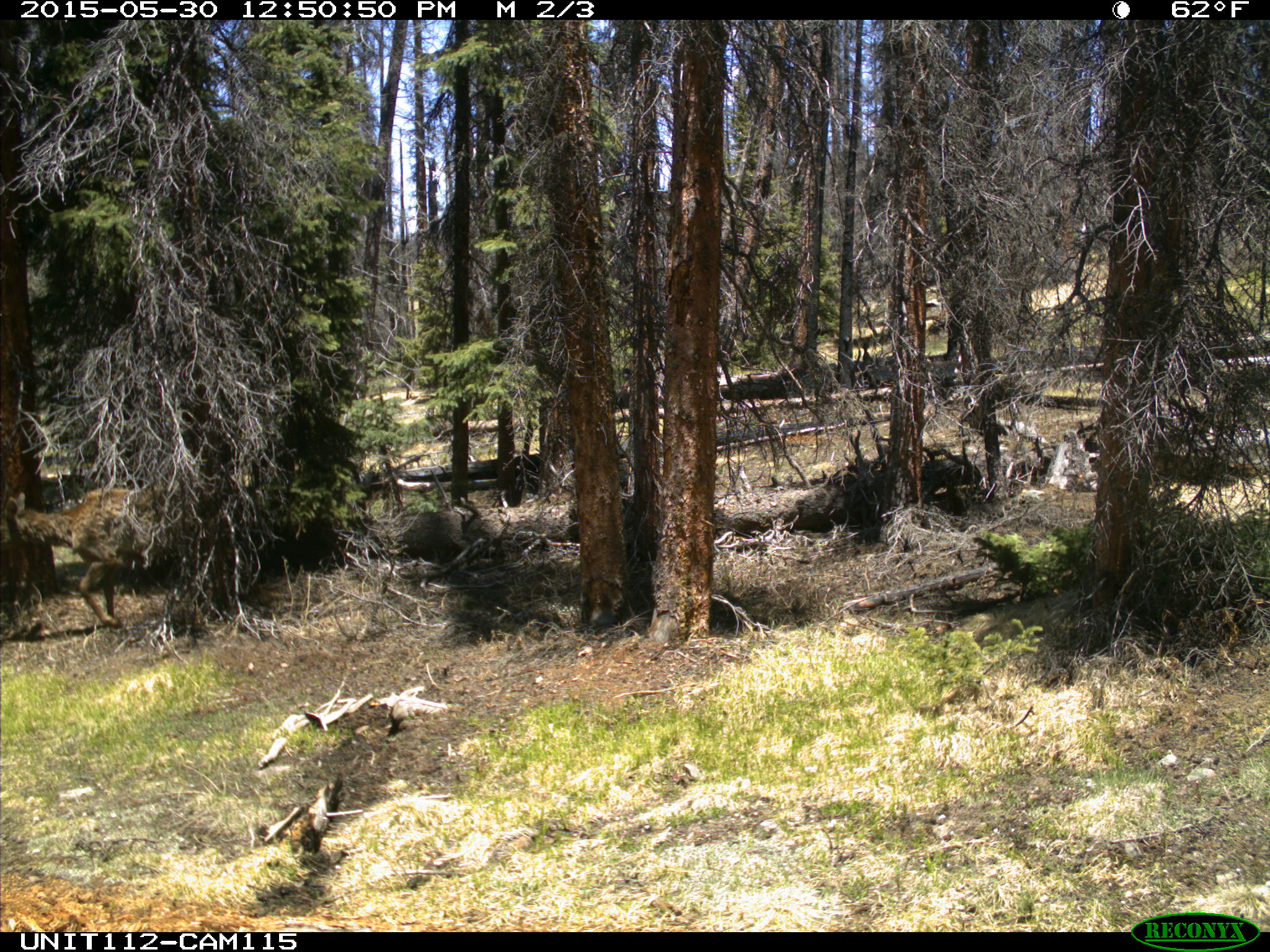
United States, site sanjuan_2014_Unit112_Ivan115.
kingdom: Animalia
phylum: Chordata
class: Mammalia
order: Artiodactyla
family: Cervidae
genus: Cervus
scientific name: Cervus elaphus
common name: red deer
Cervus elaphus (red deer).